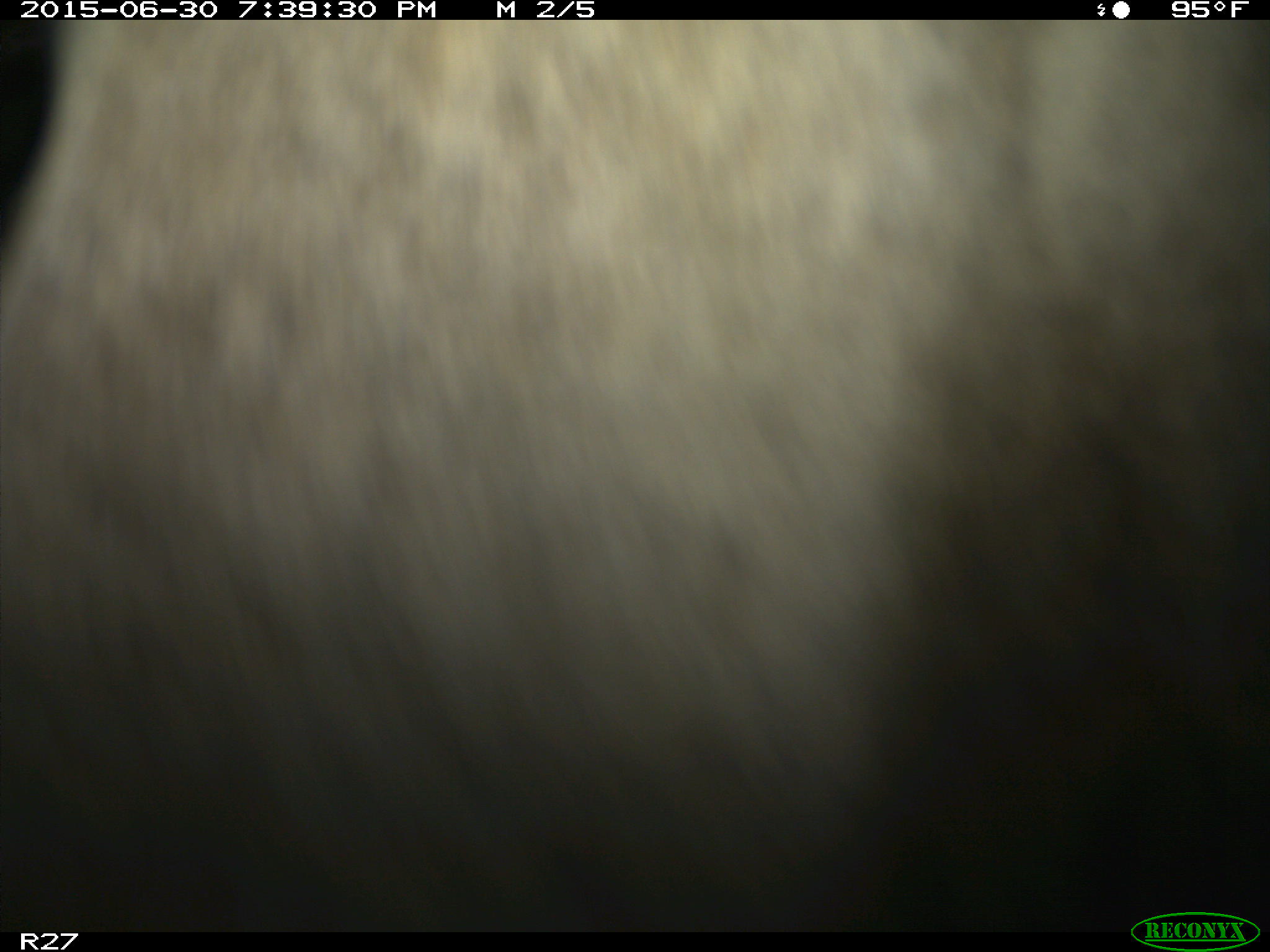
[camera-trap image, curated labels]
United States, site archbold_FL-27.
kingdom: Animalia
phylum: Chordata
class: Mammalia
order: Artiodactyla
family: Bovidae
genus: Bos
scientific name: Bos taurus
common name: domestic cow